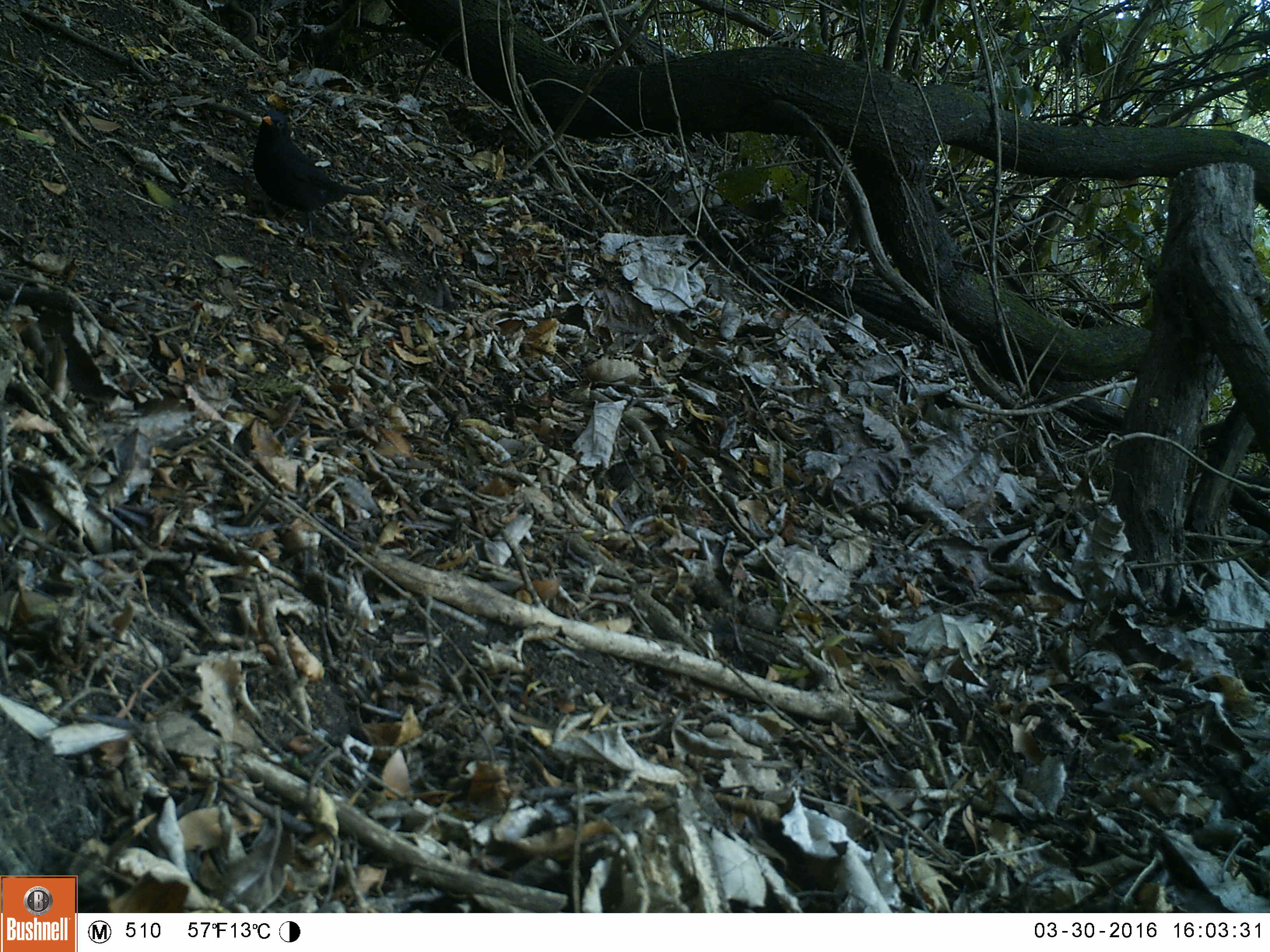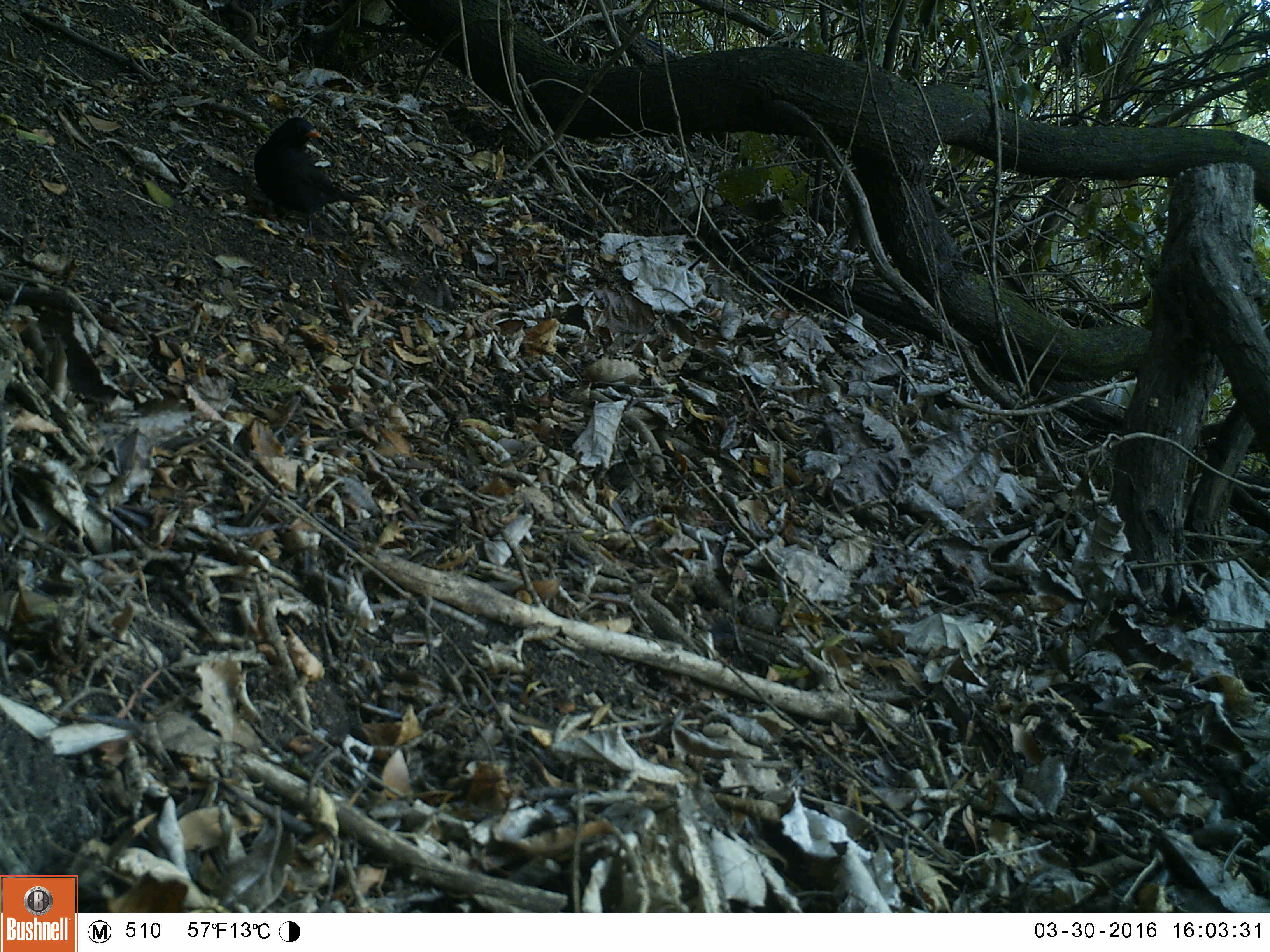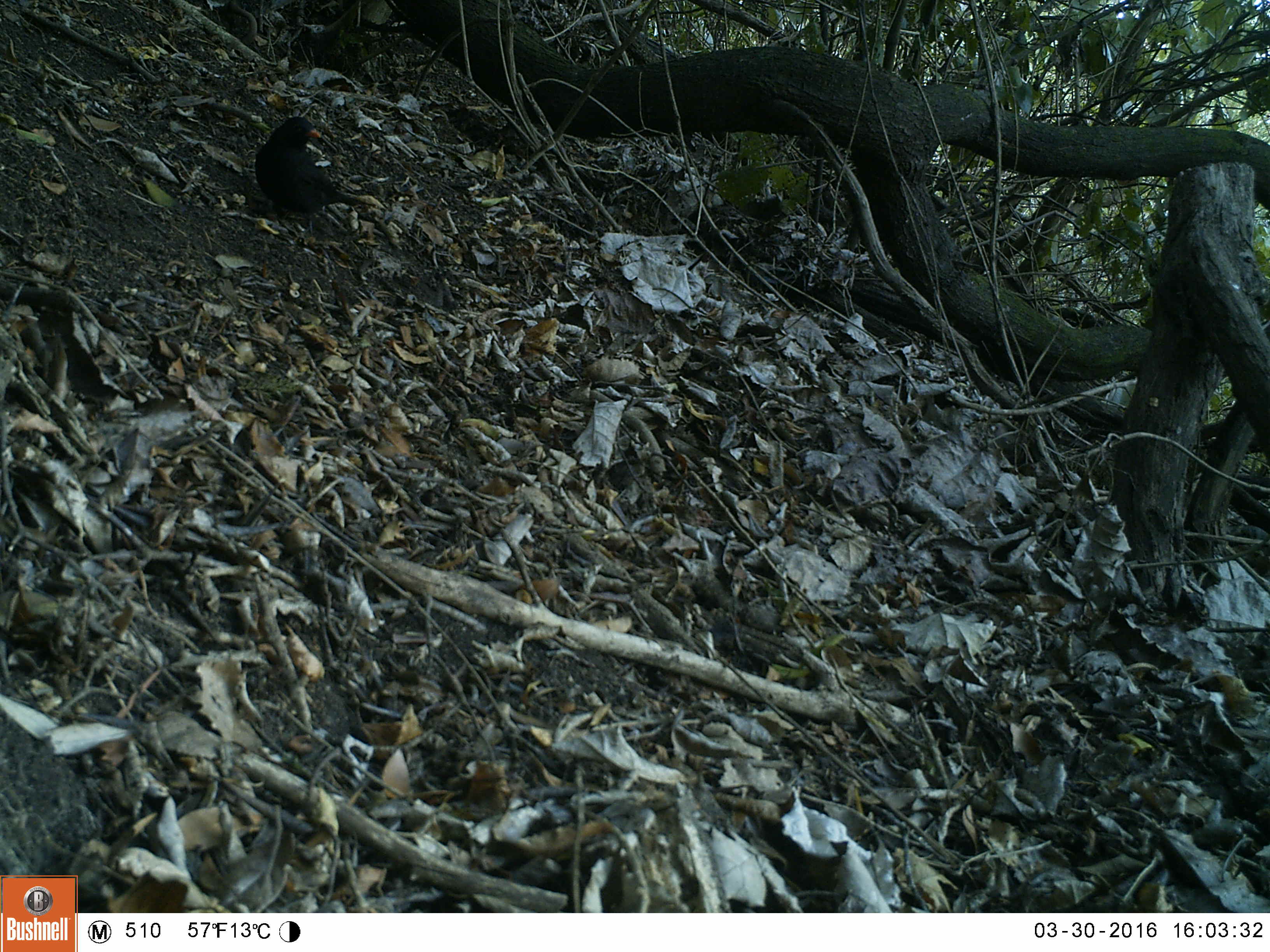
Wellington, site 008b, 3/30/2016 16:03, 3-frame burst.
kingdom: Animalia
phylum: Chordata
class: Aves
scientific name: Aves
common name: bird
Bird (Aves).